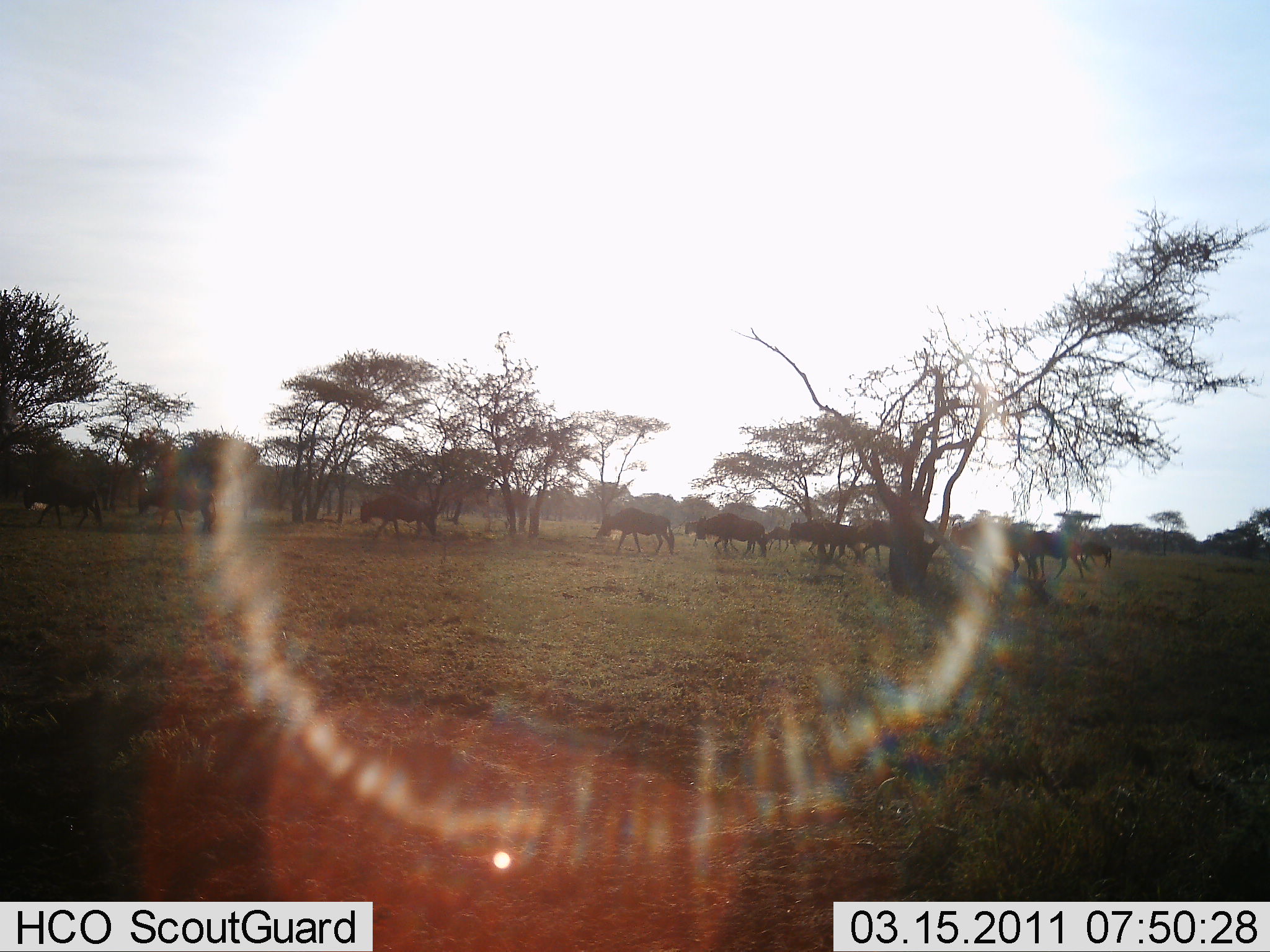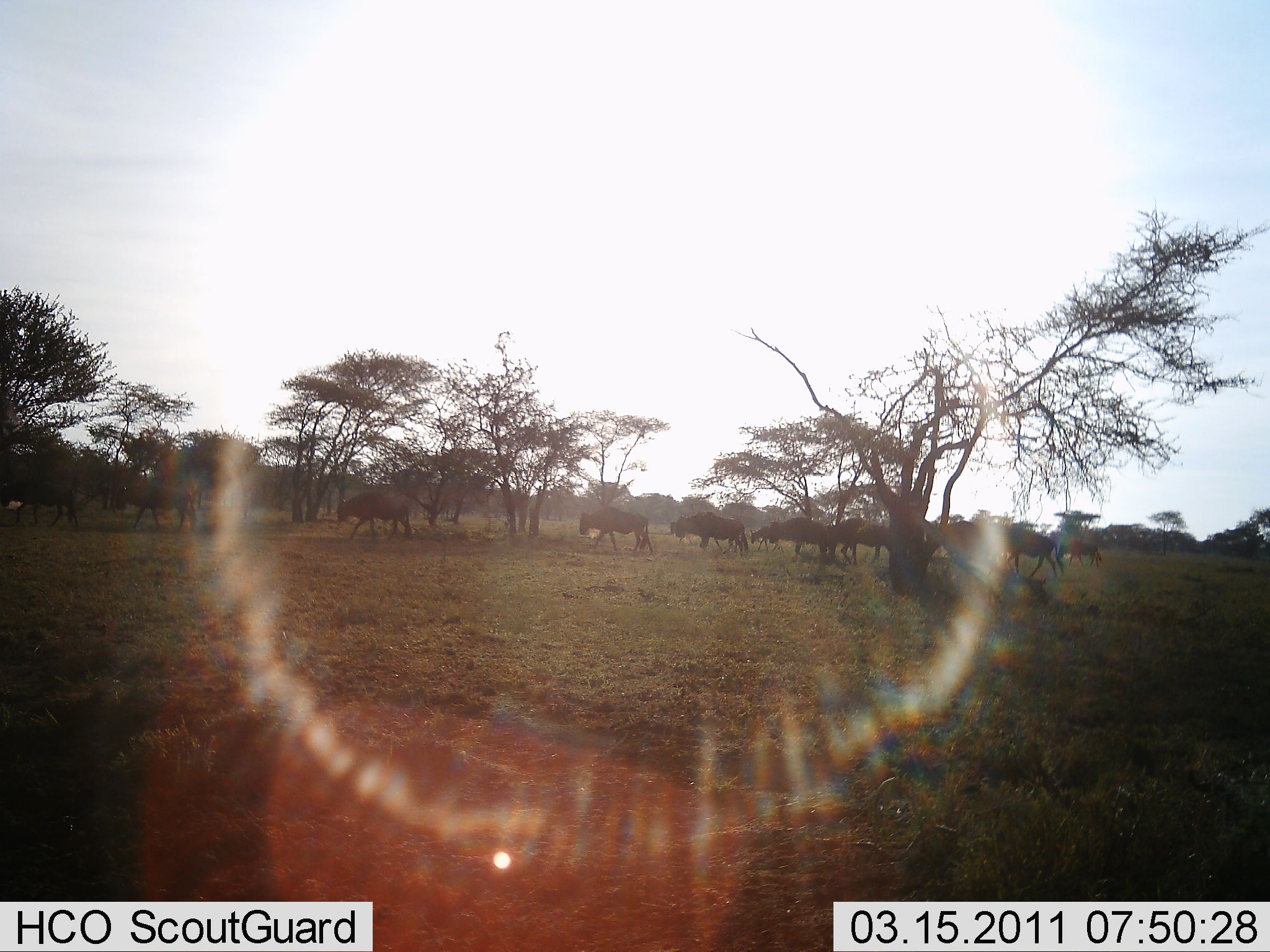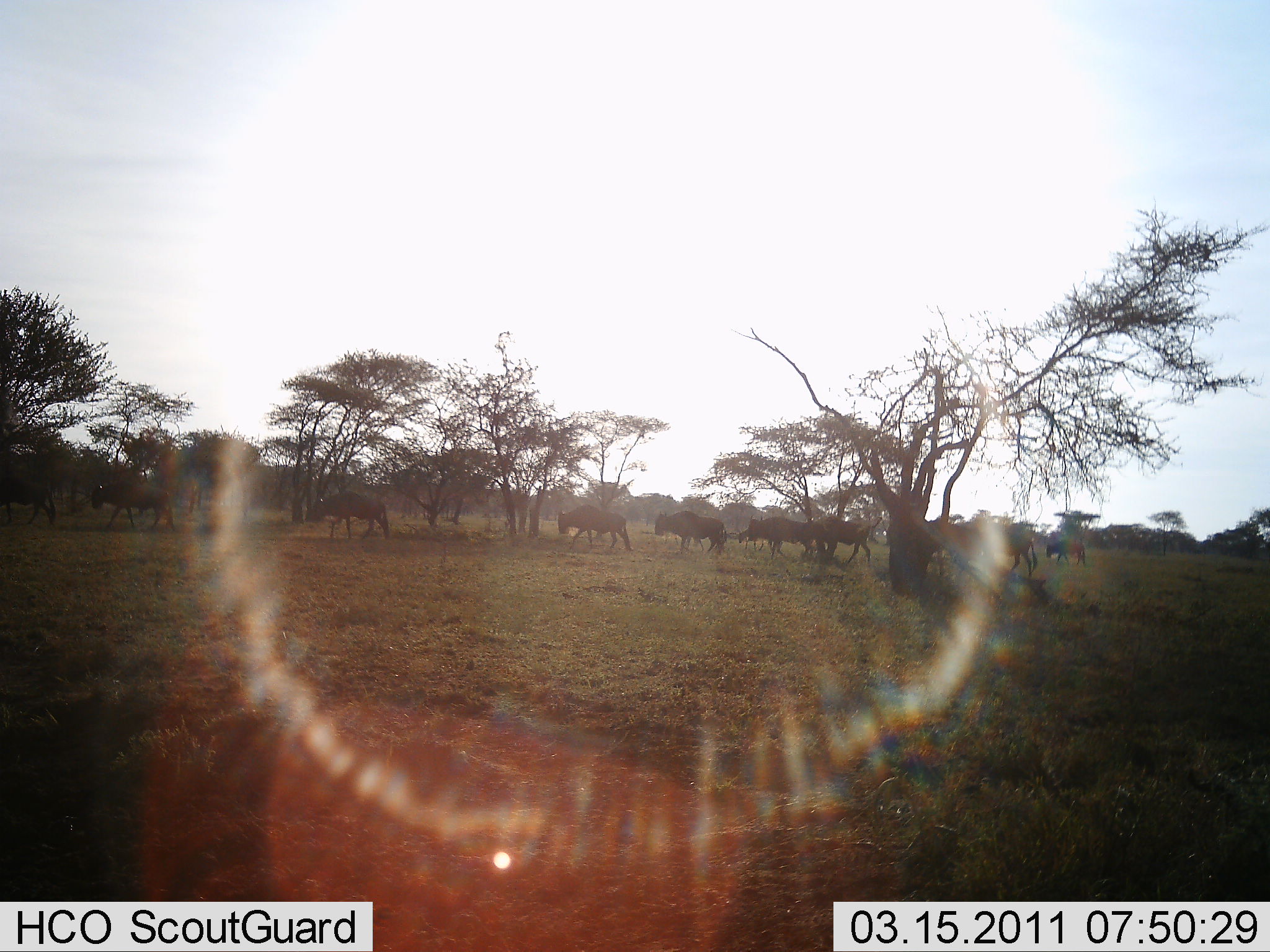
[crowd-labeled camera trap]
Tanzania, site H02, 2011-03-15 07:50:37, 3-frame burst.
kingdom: Animalia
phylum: Chordata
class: Mammalia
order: Artiodactyla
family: Bovidae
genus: Connochaetes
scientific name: Connochaetes taurinus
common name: blue wildebeest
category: wildebeest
Wildebeest (blue wildebeest) (Connochaetes taurinus), count 11-50. Behavior (volunteer vote fractions): standing 0%, resting 0%, moving 100%, interacting 0%. Young present (vote fraction): 0%. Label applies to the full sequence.